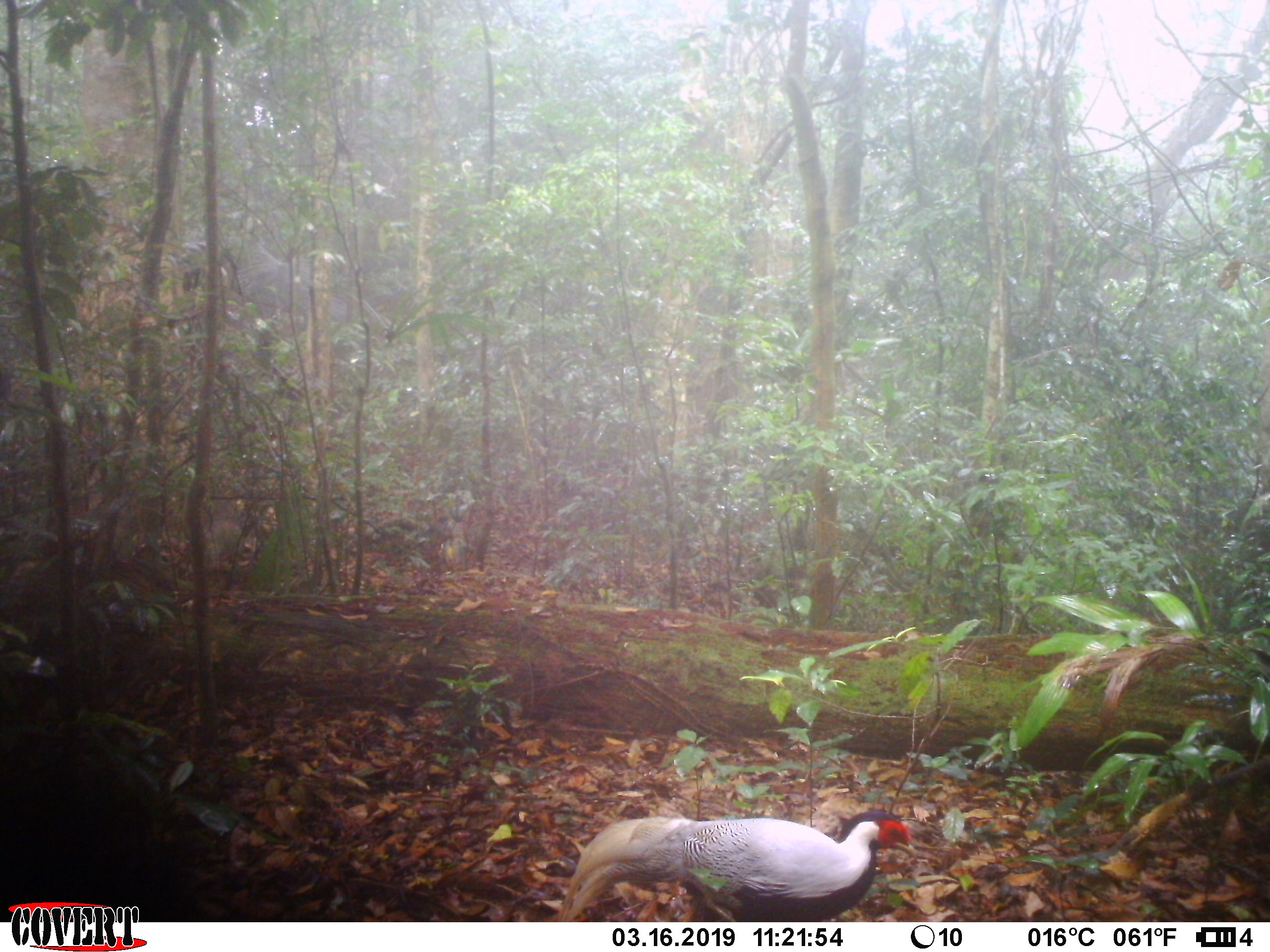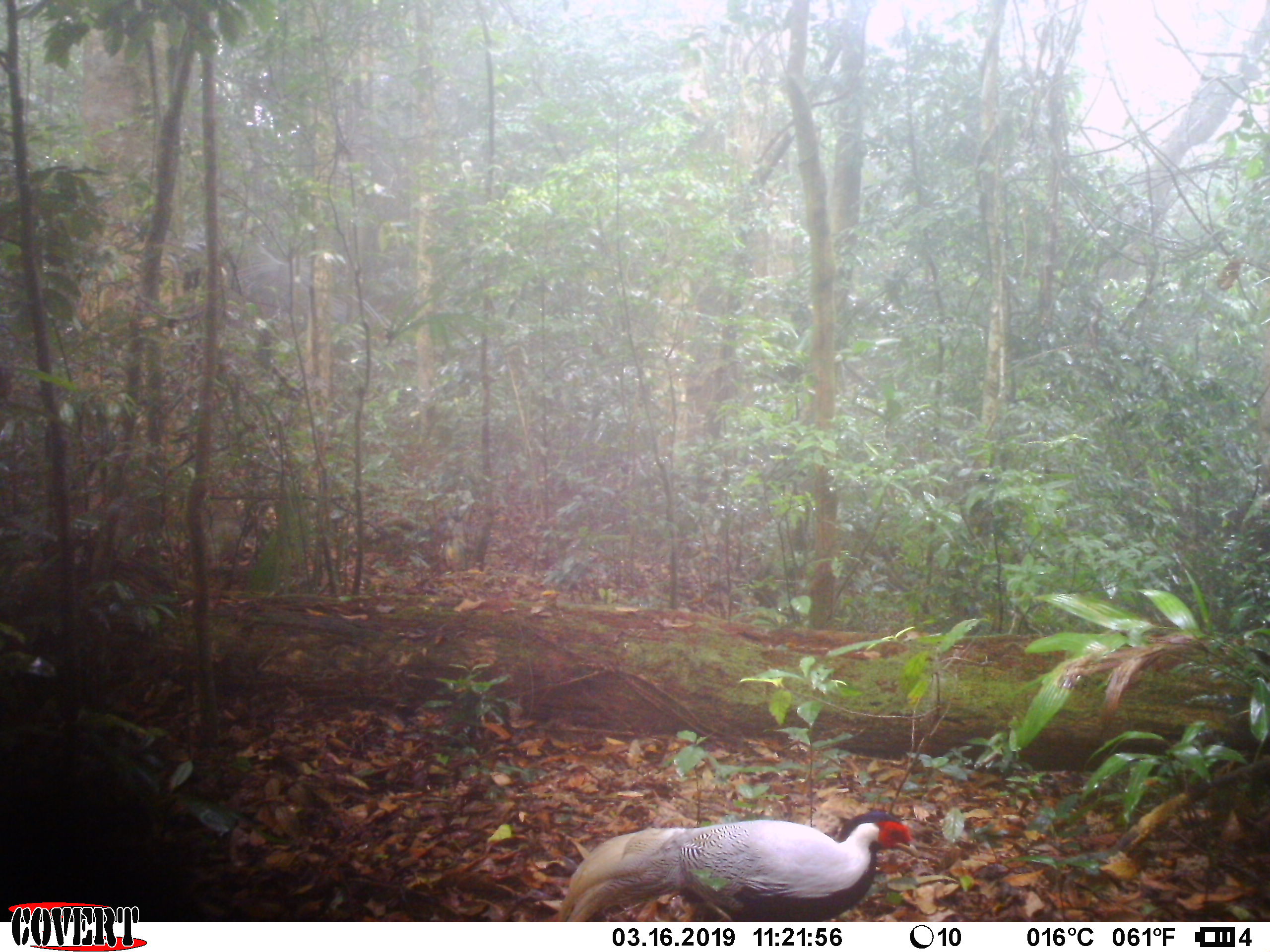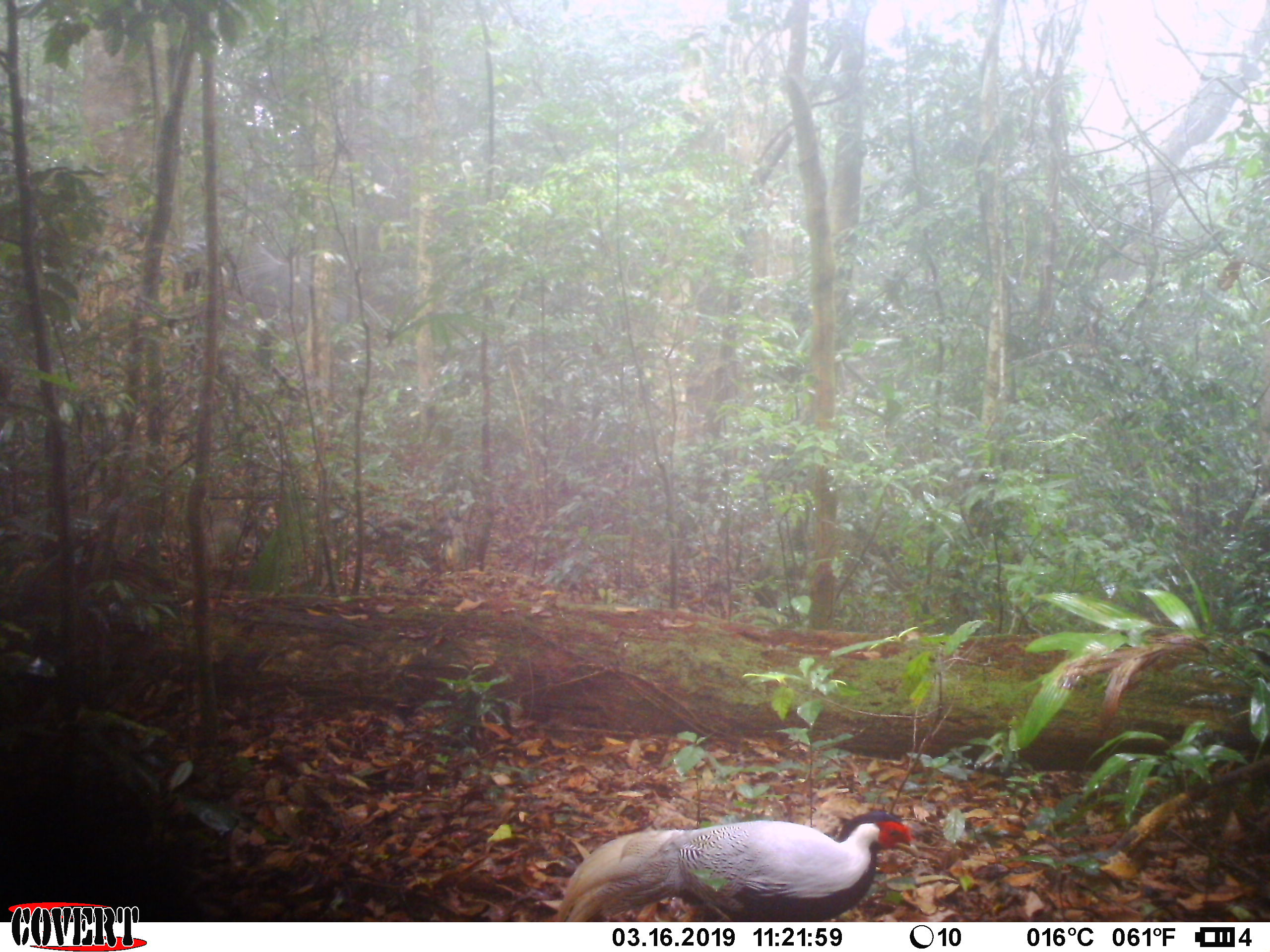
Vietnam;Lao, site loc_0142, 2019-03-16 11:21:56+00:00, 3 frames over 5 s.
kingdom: Animalia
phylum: Chordata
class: Aves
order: Galliformes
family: Phasianidae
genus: Lophura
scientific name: Lophura nycthemera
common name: silver pheasant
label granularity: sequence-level